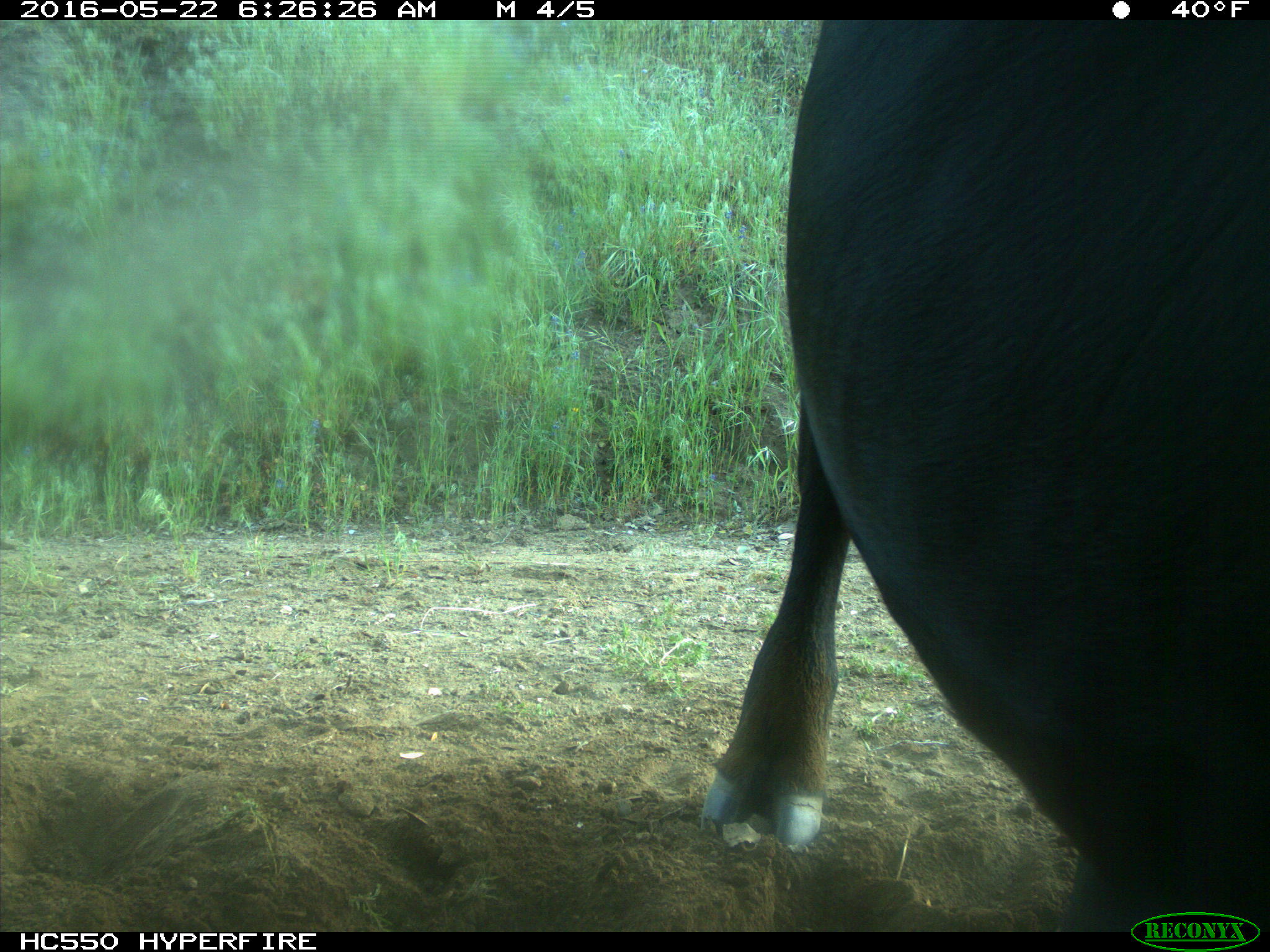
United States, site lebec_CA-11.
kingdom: Animalia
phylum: Chordata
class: Mammalia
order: Artiodactyla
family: Bovidae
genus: Bos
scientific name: Bos taurus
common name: domestic cow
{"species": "Bos taurus (domestic cow)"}